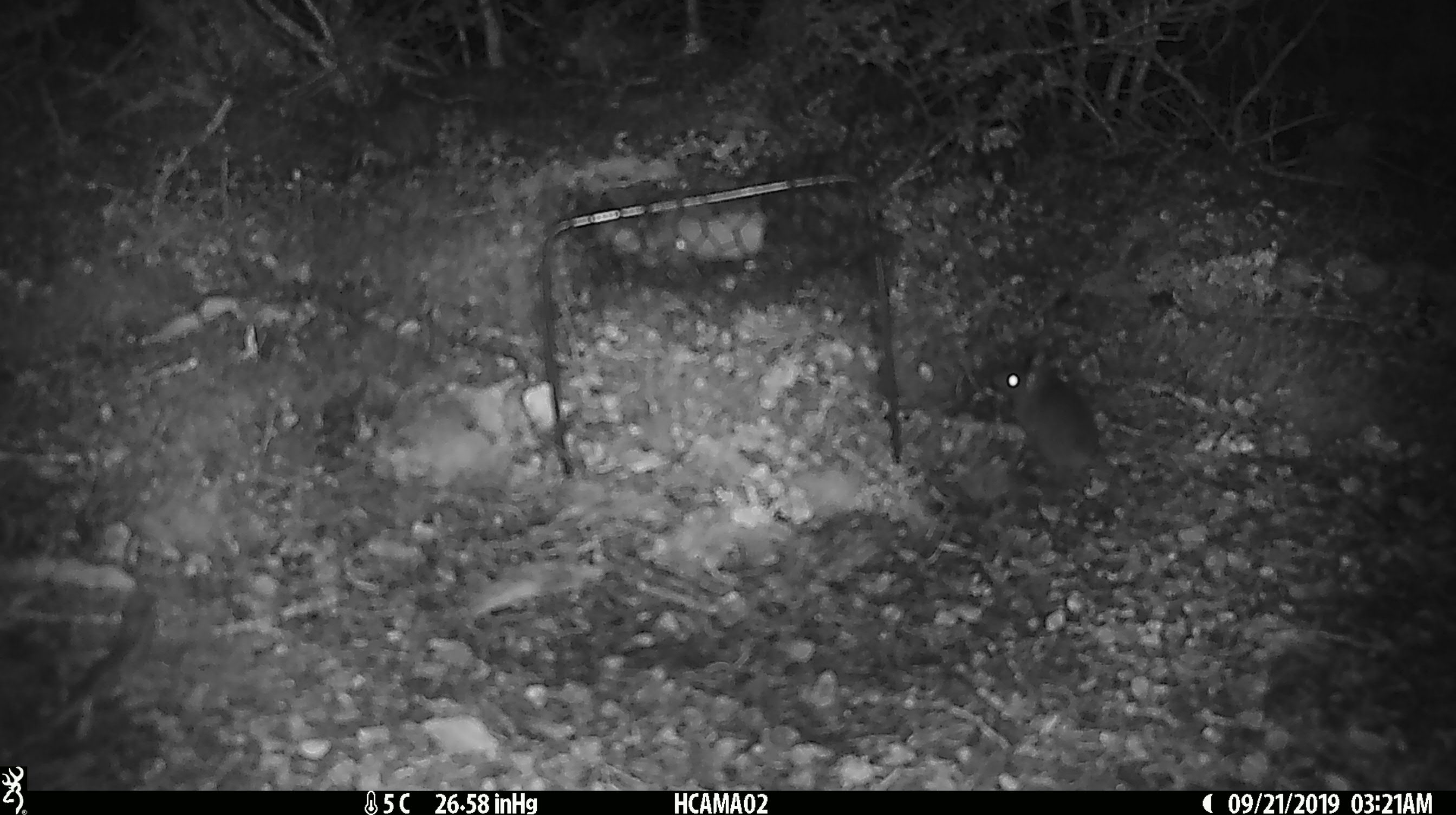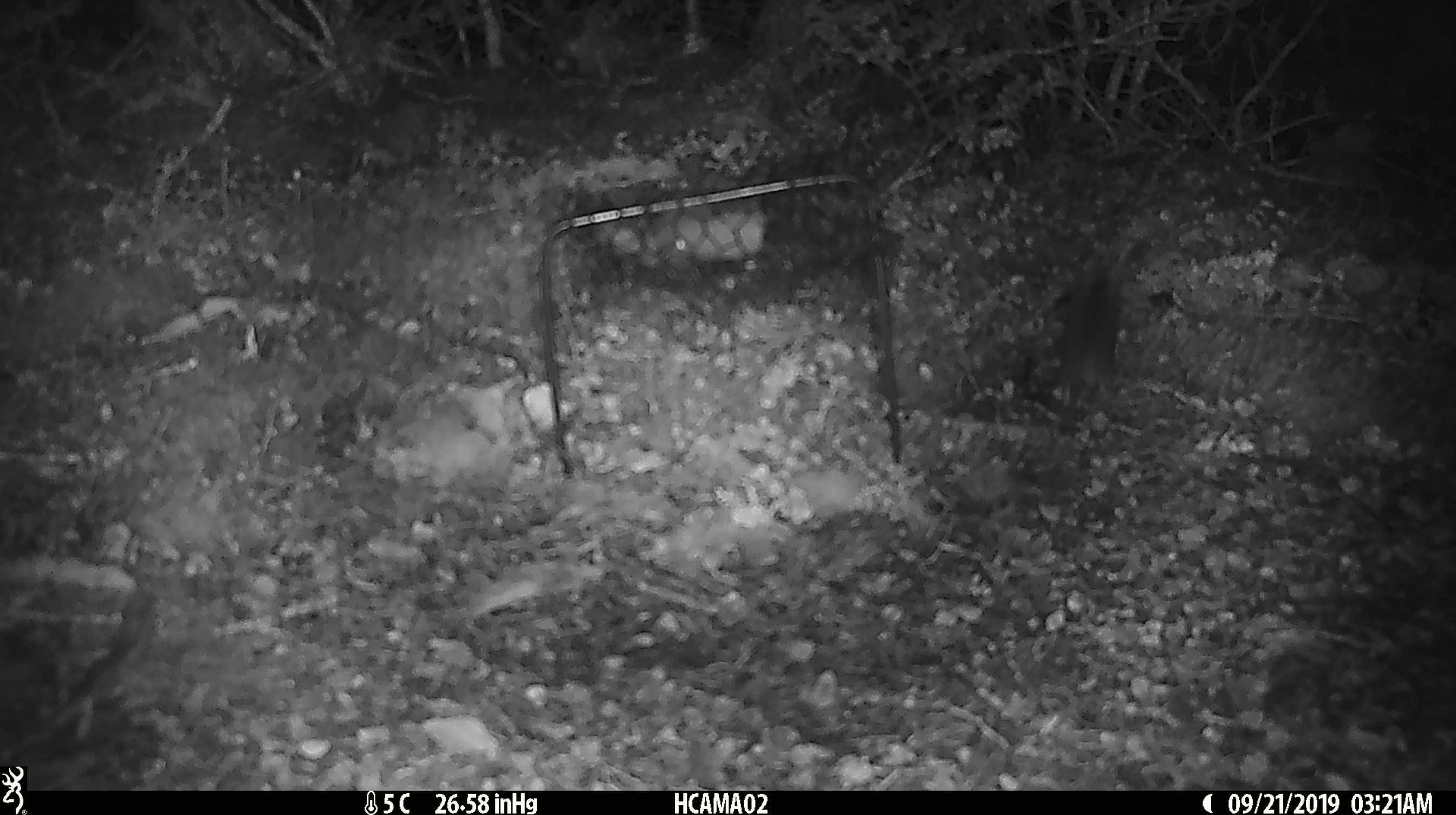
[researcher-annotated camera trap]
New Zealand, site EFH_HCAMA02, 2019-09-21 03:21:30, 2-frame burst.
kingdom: Animalia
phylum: Chordata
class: Mammalia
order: Rodentia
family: Muridae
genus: Mus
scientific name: Mus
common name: mouse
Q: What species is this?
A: Mouse (Mus).